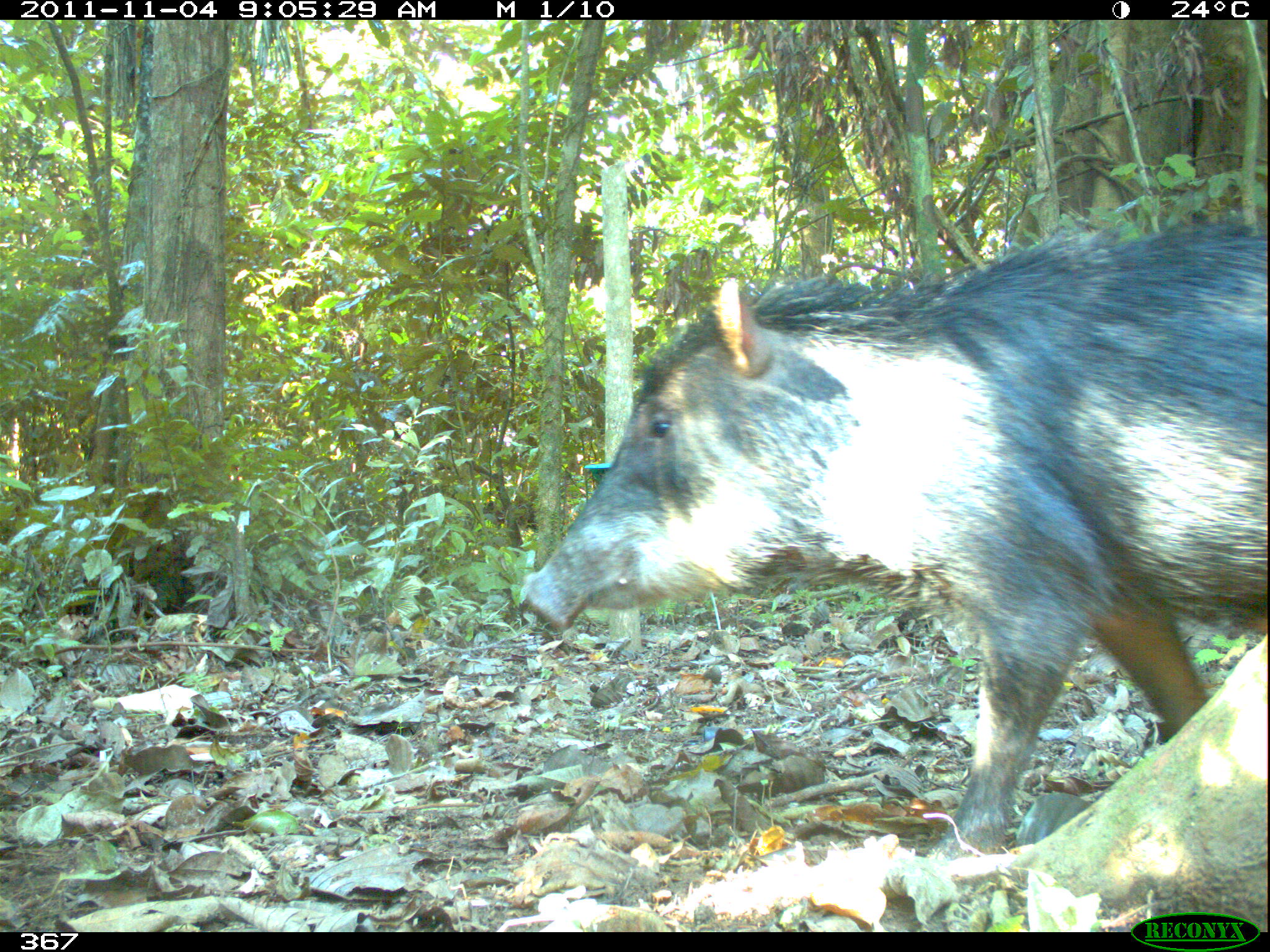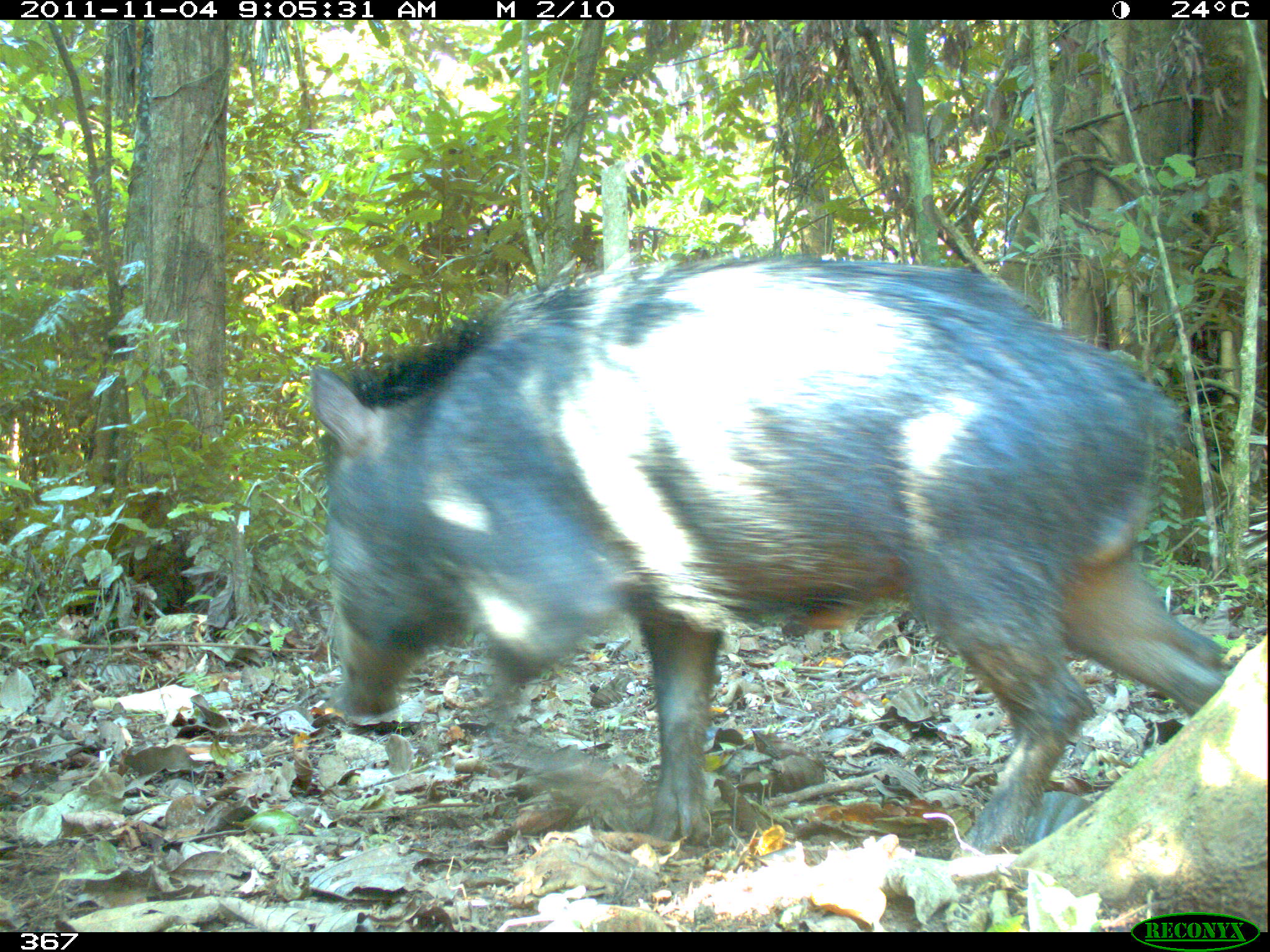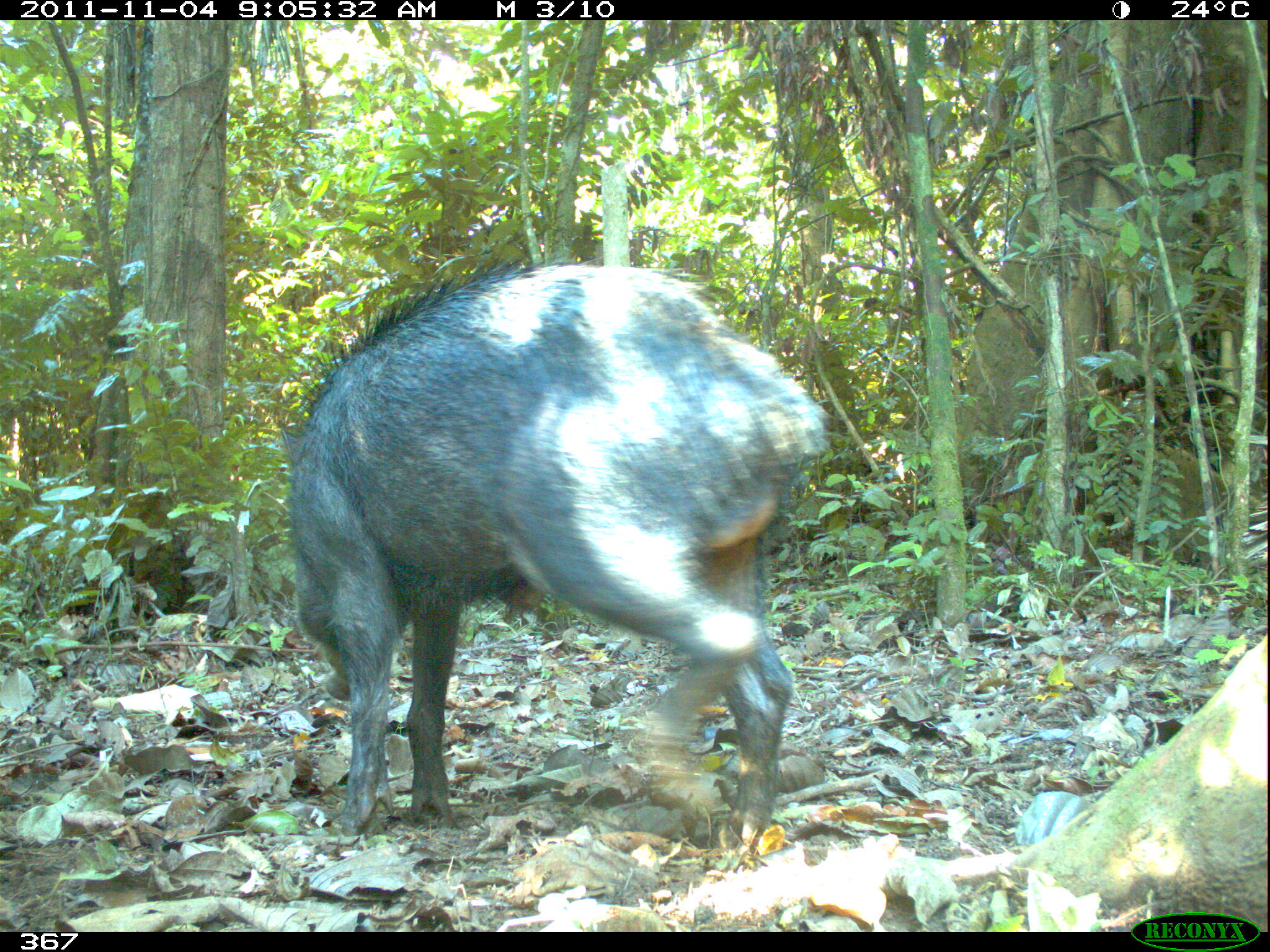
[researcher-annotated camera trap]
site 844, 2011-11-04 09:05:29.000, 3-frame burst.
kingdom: Animalia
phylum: Chordata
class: Mammalia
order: Artiodactyla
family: Tayassuidae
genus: Tayassu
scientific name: Tayassu pecari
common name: white-lipped peccary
Tayassu pecari (white-lipped peccary).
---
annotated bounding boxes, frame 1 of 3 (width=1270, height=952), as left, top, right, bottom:
tayassu pecari: 517, 212, 1268, 861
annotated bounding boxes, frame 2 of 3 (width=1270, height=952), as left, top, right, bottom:
tayassu pecari: 307, 248, 1231, 855